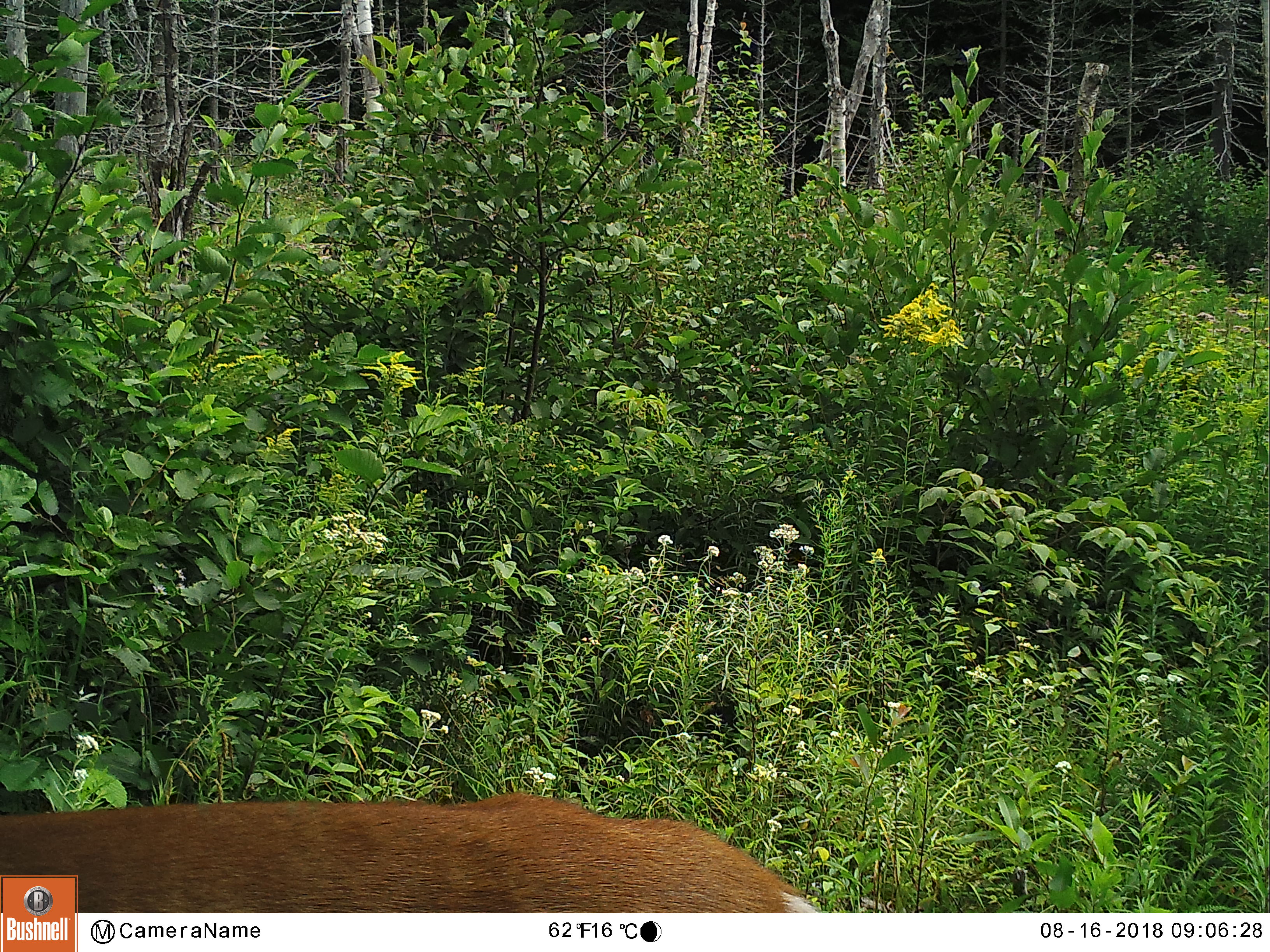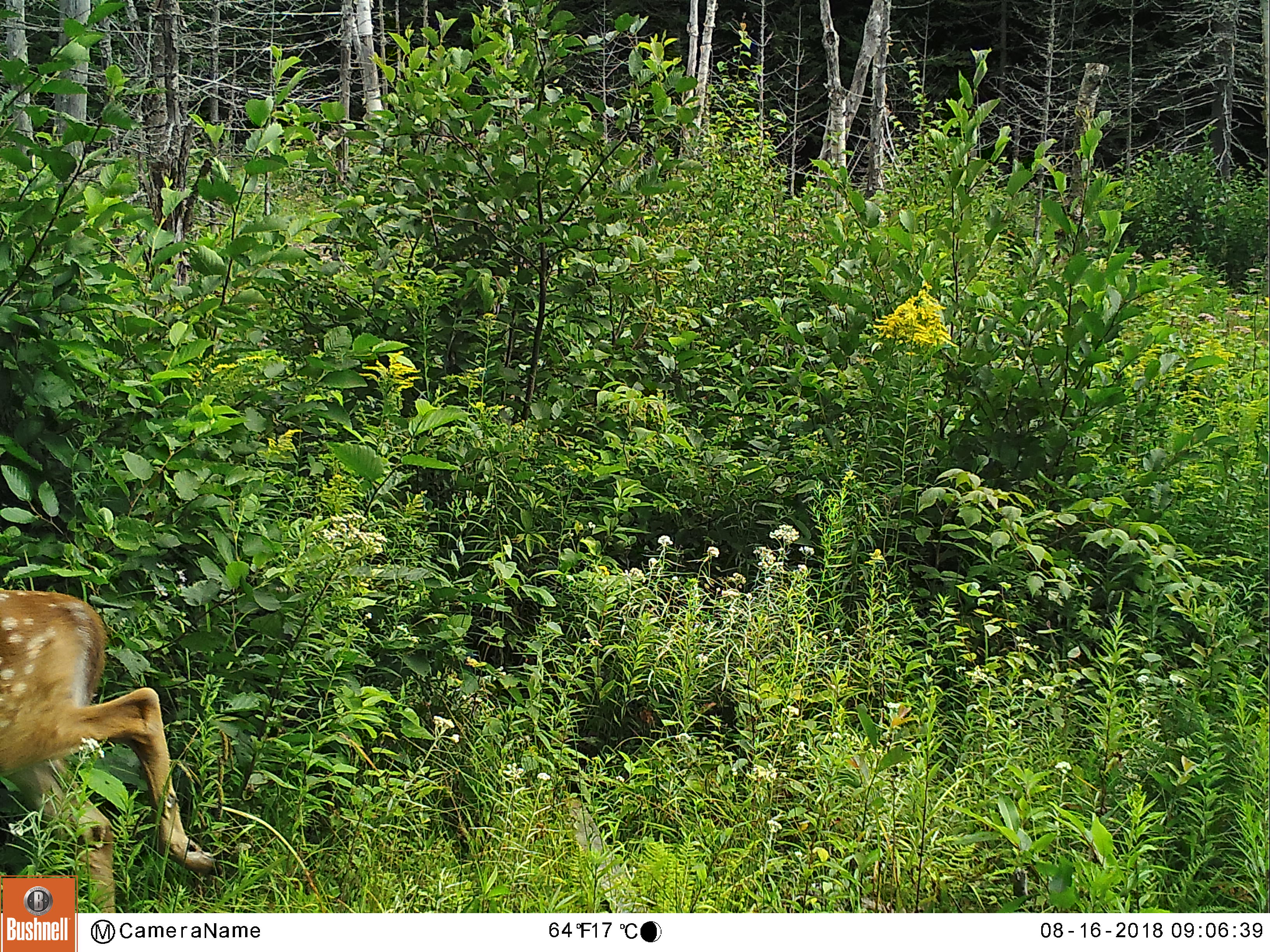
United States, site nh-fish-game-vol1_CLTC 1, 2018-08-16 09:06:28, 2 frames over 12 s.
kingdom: Animalia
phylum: Chordata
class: Mammalia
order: Artiodactyla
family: Cervidae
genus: Odocoileus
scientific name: Odocoileus virginianus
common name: white-tailed deer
White-tailed deer (Odocoileus virginianus).